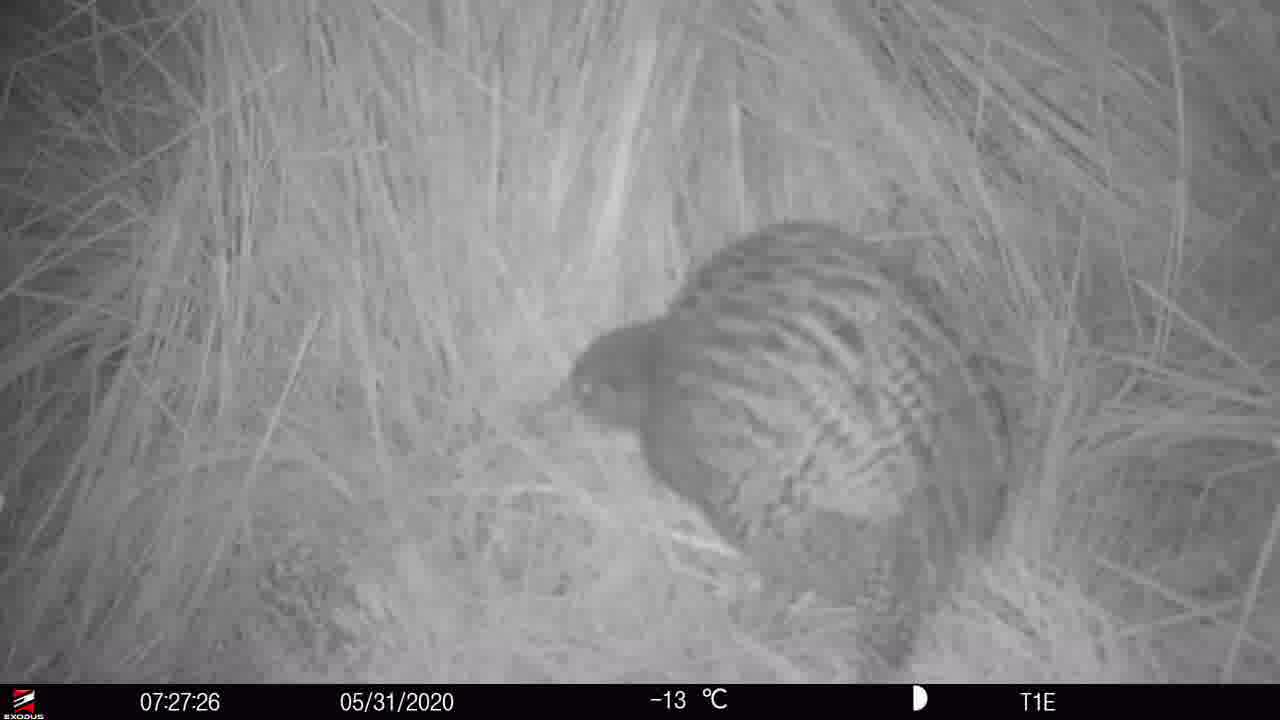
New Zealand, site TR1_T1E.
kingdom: Animalia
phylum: Chordata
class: Aves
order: Gruiformes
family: Rallidae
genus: Gallirallus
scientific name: Gallirallus australis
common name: weka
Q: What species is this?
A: Weka (Gallirallus australis).